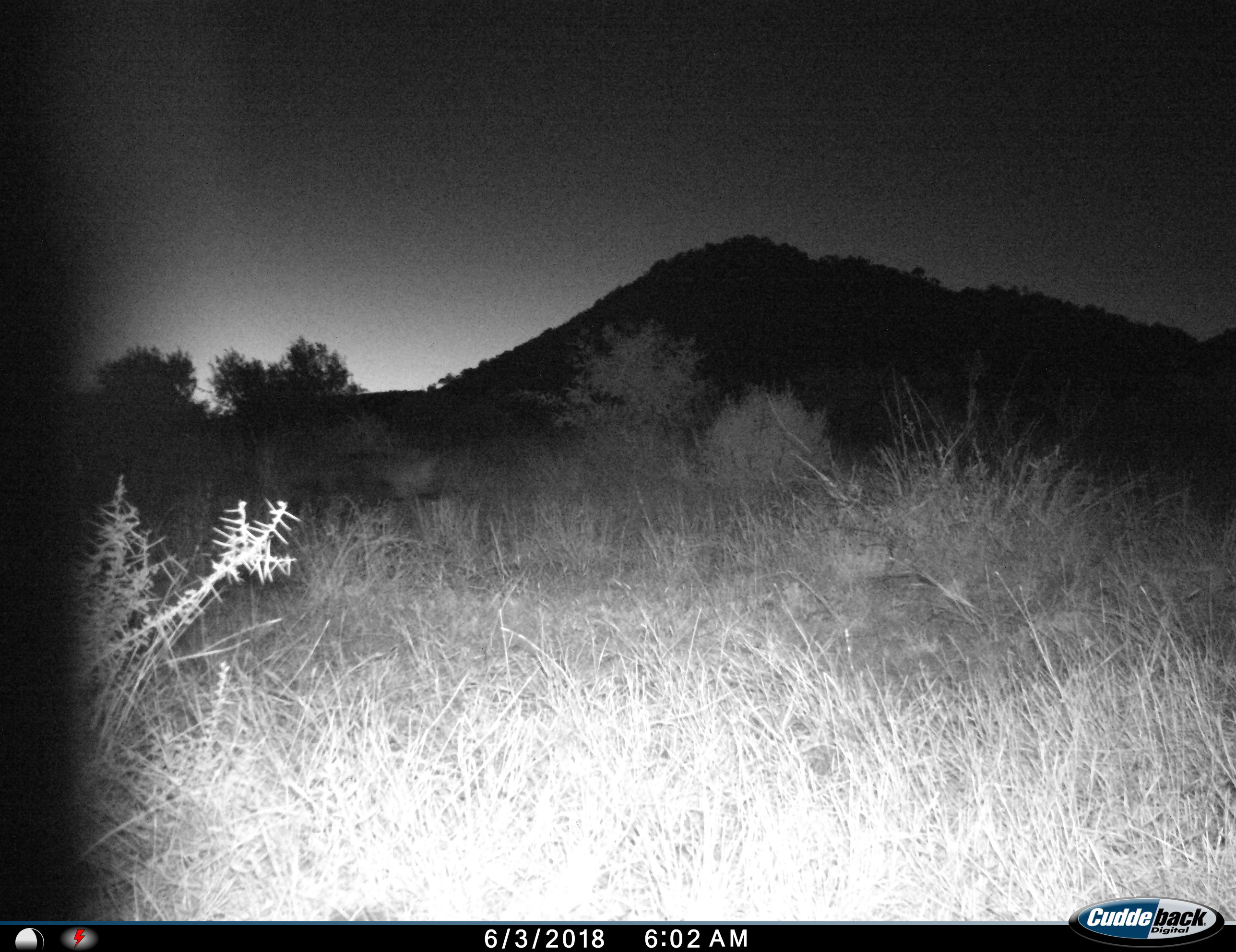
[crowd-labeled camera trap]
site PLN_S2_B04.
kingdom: Animalia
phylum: Chordata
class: Mammalia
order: Carnivora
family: Hyaenidae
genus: Parahyaena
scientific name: Parahyaena brunnea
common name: brown hyena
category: hyenabrown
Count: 1.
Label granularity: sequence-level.